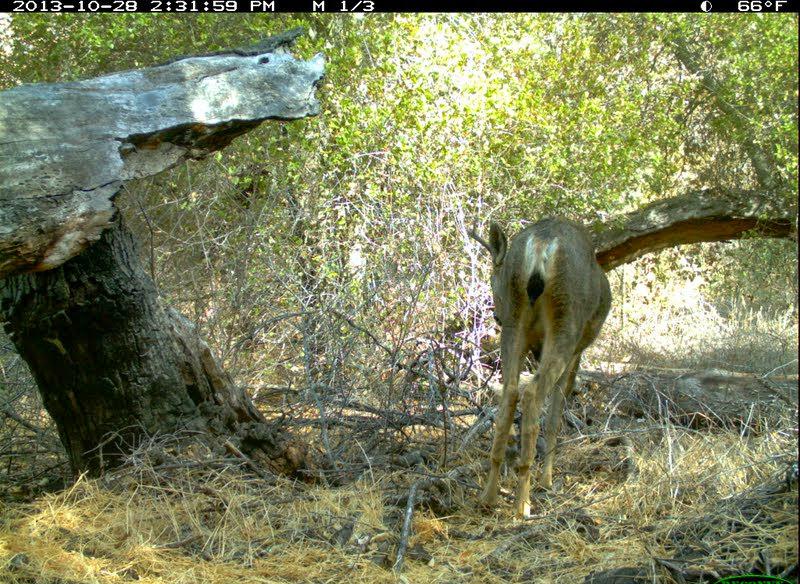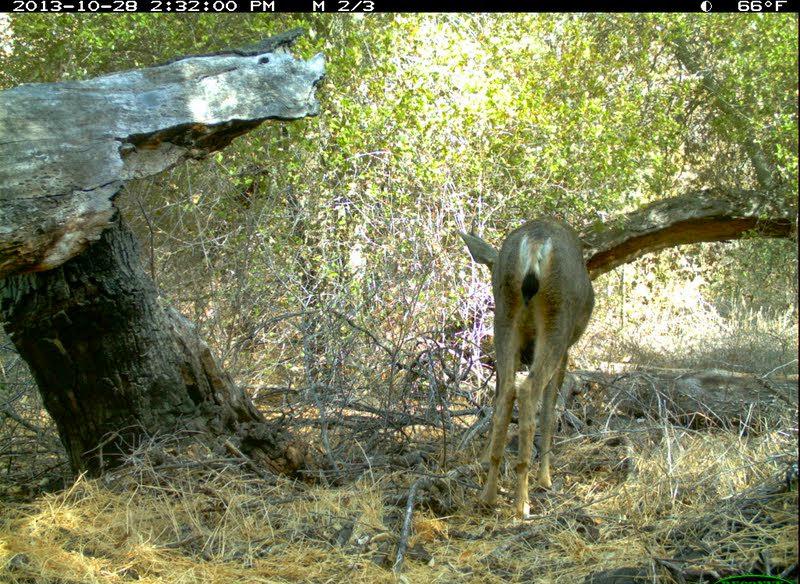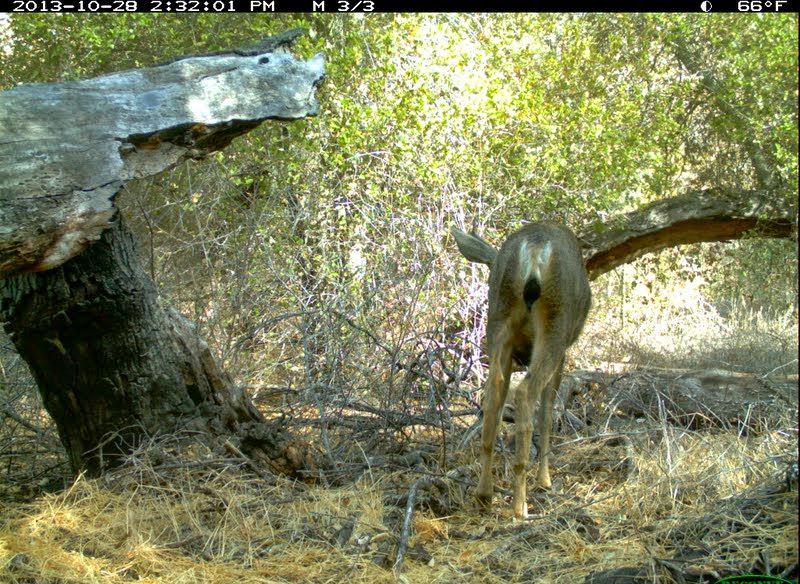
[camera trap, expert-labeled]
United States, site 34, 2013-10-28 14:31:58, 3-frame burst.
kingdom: Animalia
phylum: Chordata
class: Mammalia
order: Artiodactyla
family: Cervidae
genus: Odocoileus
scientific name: Odocoileus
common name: deer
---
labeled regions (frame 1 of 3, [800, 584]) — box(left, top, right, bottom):
deer: box(463, 217, 612, 520)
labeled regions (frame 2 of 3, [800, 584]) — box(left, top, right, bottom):
deer: box(456, 215, 597, 523)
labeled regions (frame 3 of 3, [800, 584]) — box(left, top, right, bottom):
deer: box(450, 221, 591, 526)